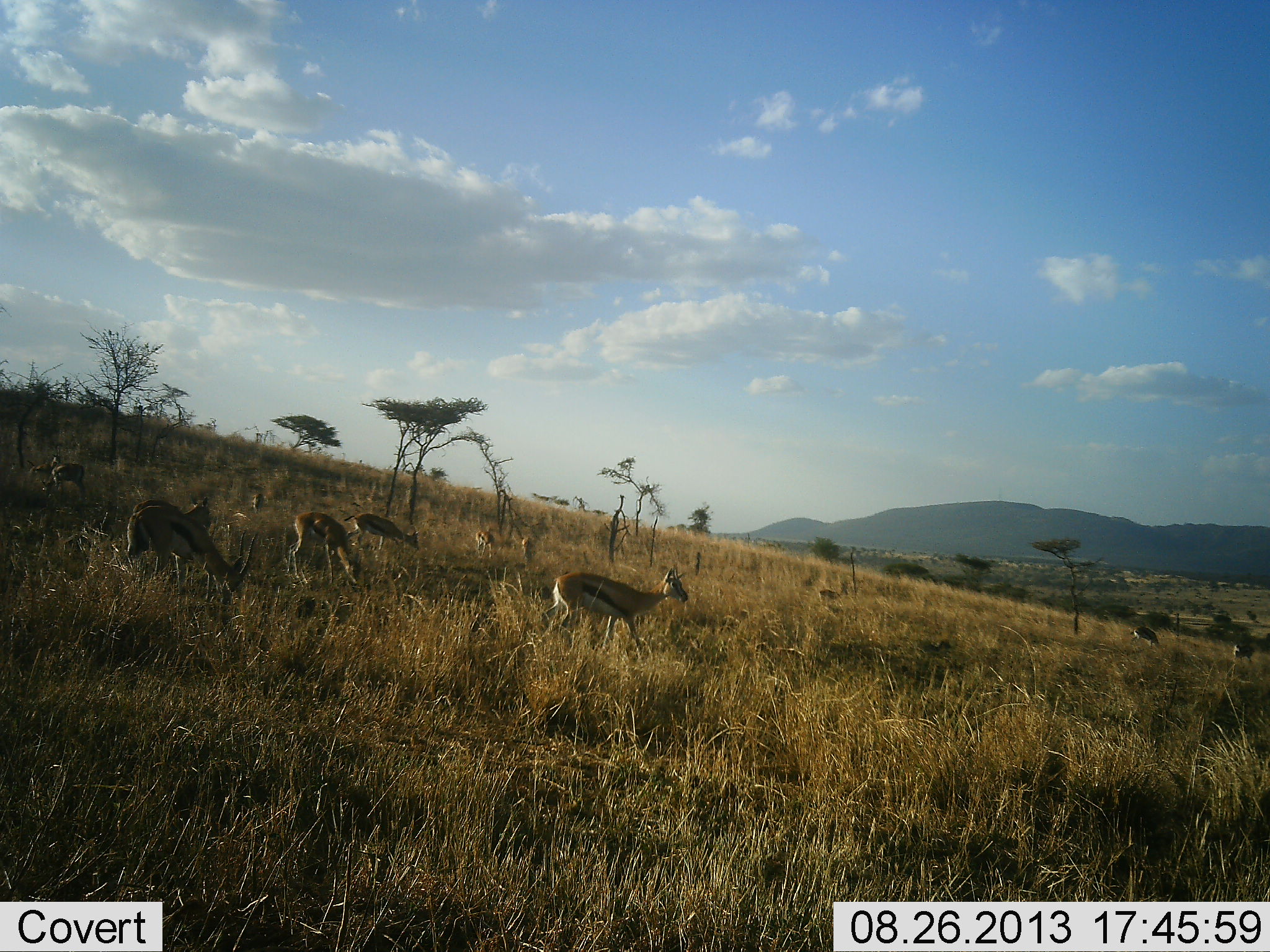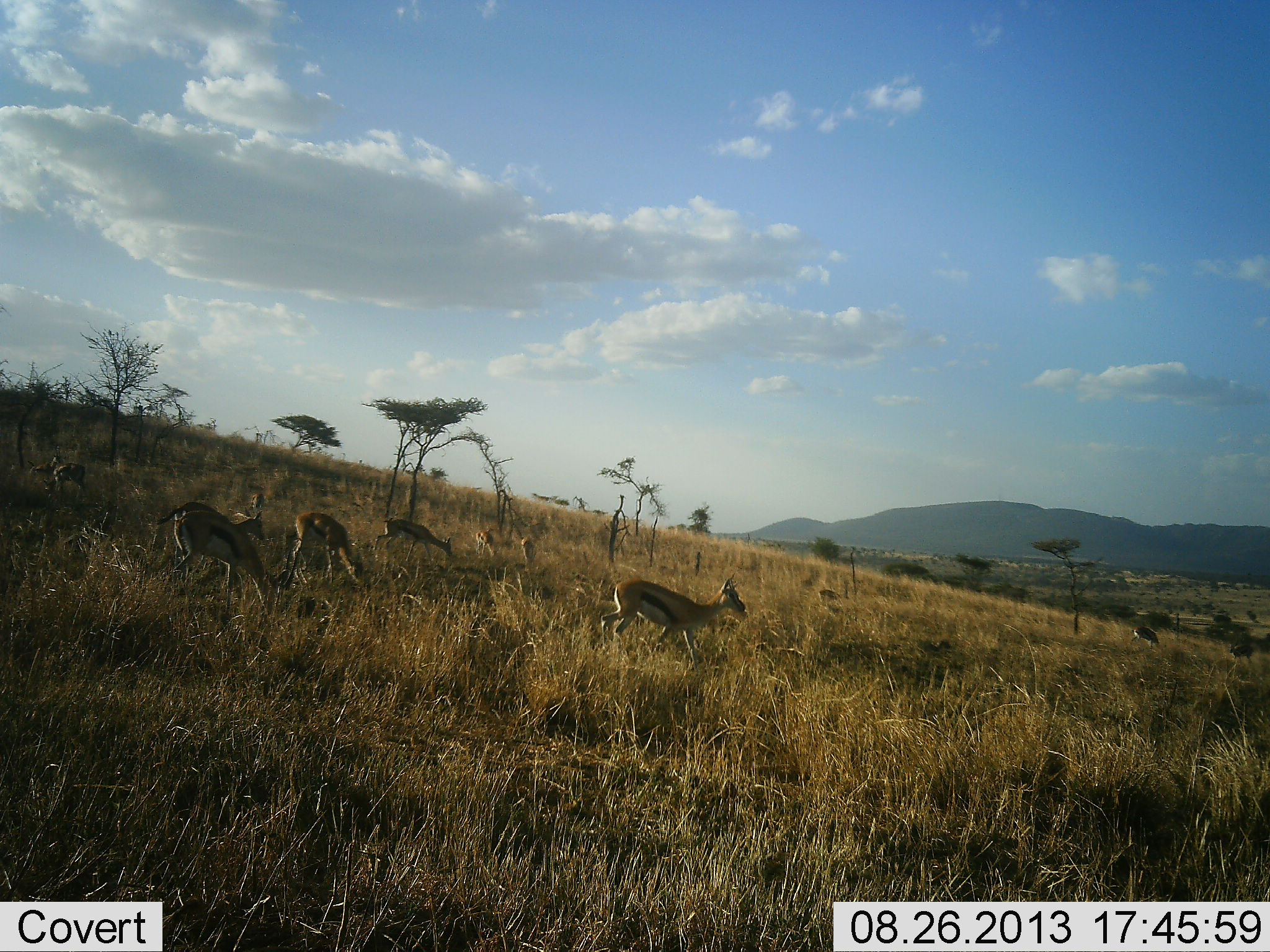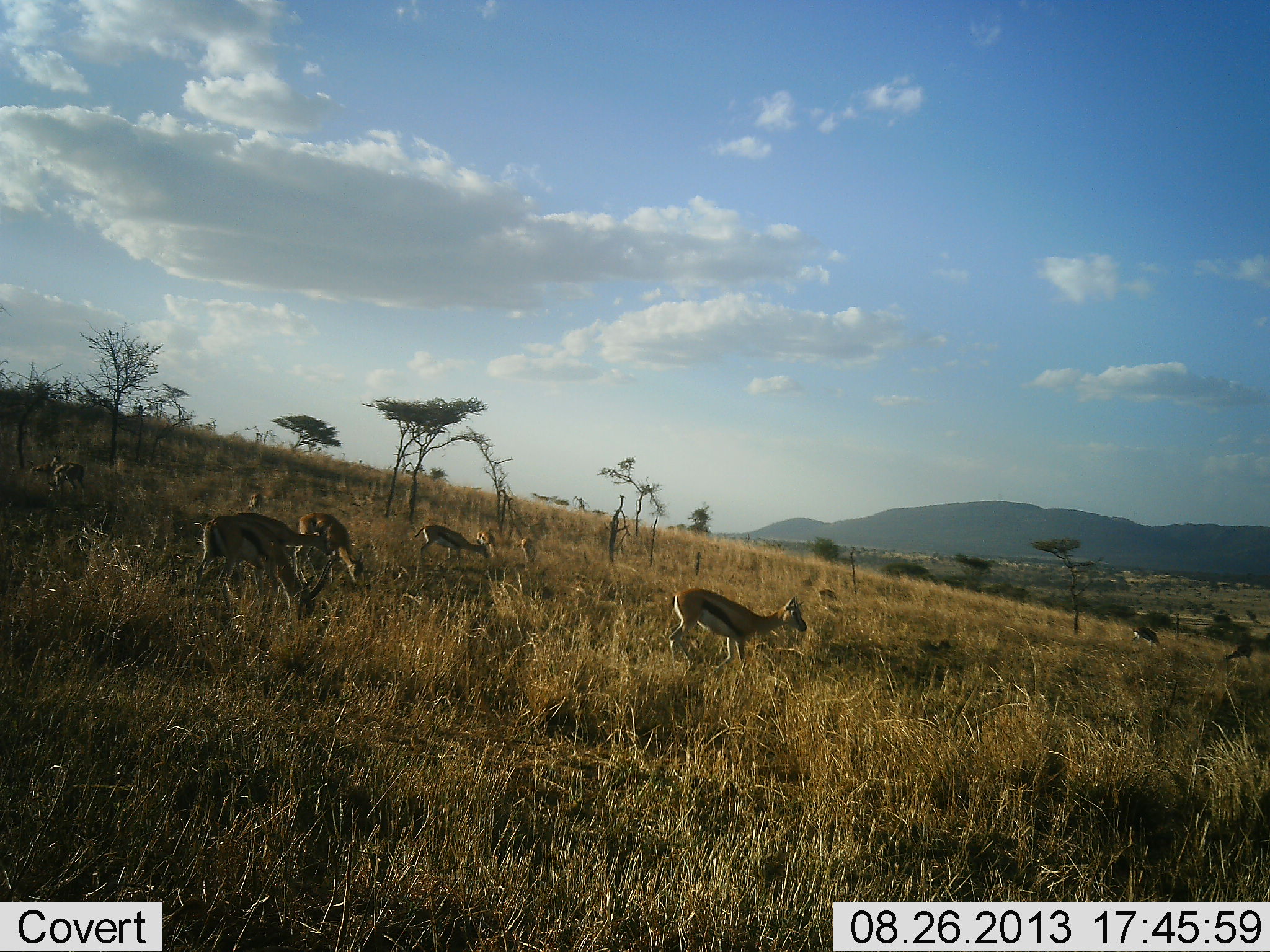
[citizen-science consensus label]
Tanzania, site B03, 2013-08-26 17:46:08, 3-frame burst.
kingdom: Animalia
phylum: Chordata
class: Mammalia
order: Artiodactyla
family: Bovidae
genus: Eudorcas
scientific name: Eudorcas thomsonii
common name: thomson's gazelle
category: gazellethomsons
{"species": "gazellethomsons (thomson's gazelle) (Eudorcas thomsonii)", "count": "10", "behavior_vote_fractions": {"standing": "40%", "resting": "0%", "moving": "80%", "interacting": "0%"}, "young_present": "0%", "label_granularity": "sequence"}